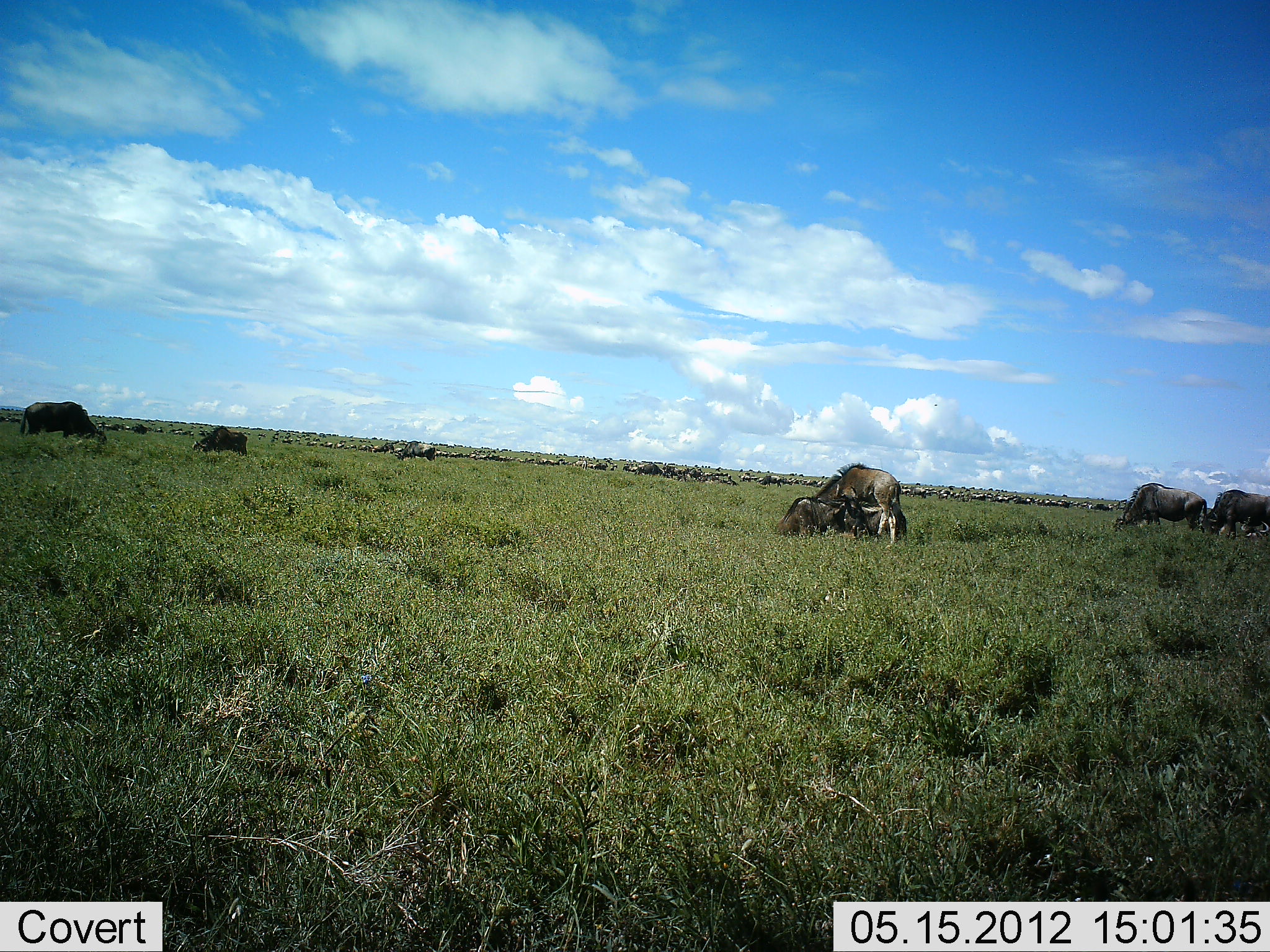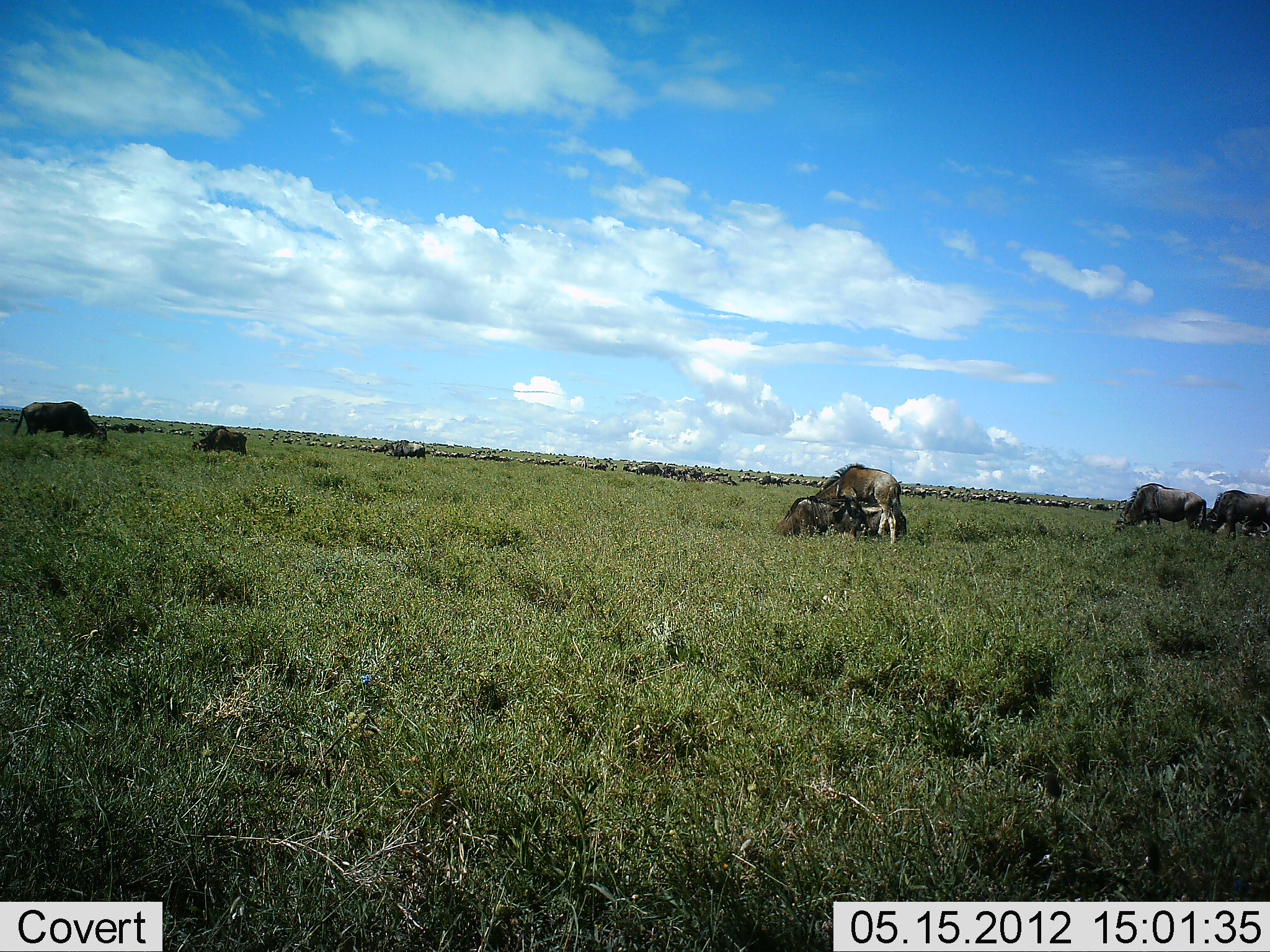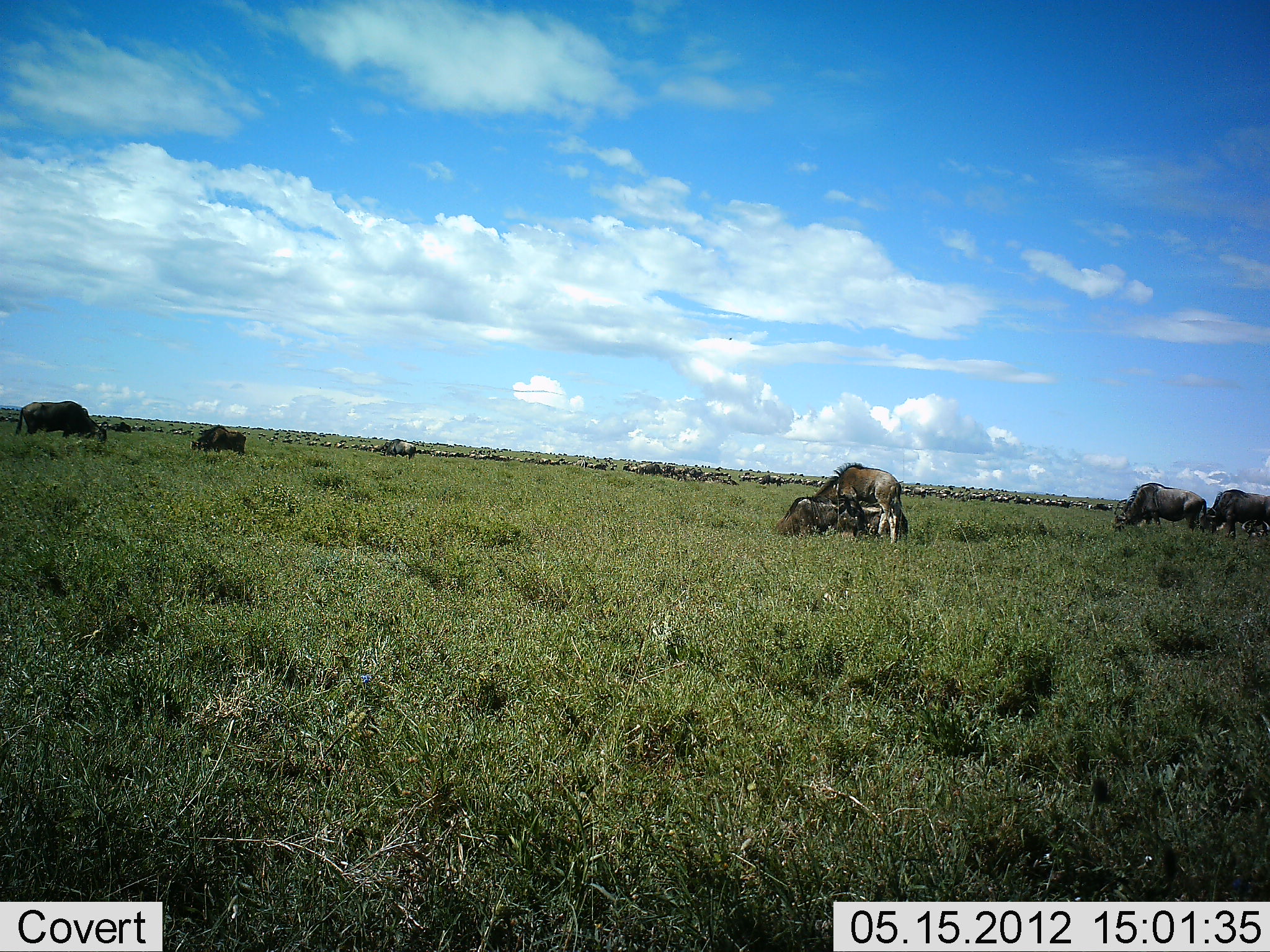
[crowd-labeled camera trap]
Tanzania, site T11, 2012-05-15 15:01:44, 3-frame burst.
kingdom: Animalia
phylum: Chordata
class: Mammalia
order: Artiodactyla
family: Bovidae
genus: Connochaetes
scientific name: Connochaetes taurinus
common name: blue wildebeest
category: wildebeest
Wildebeest (blue wildebeest) (Connochaetes taurinus), count 11-50. Behavior (volunteer vote fractions): standing 90%, resting 70%, moving 60%, interacting 30%. Young present (vote fraction): 20%. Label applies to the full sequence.